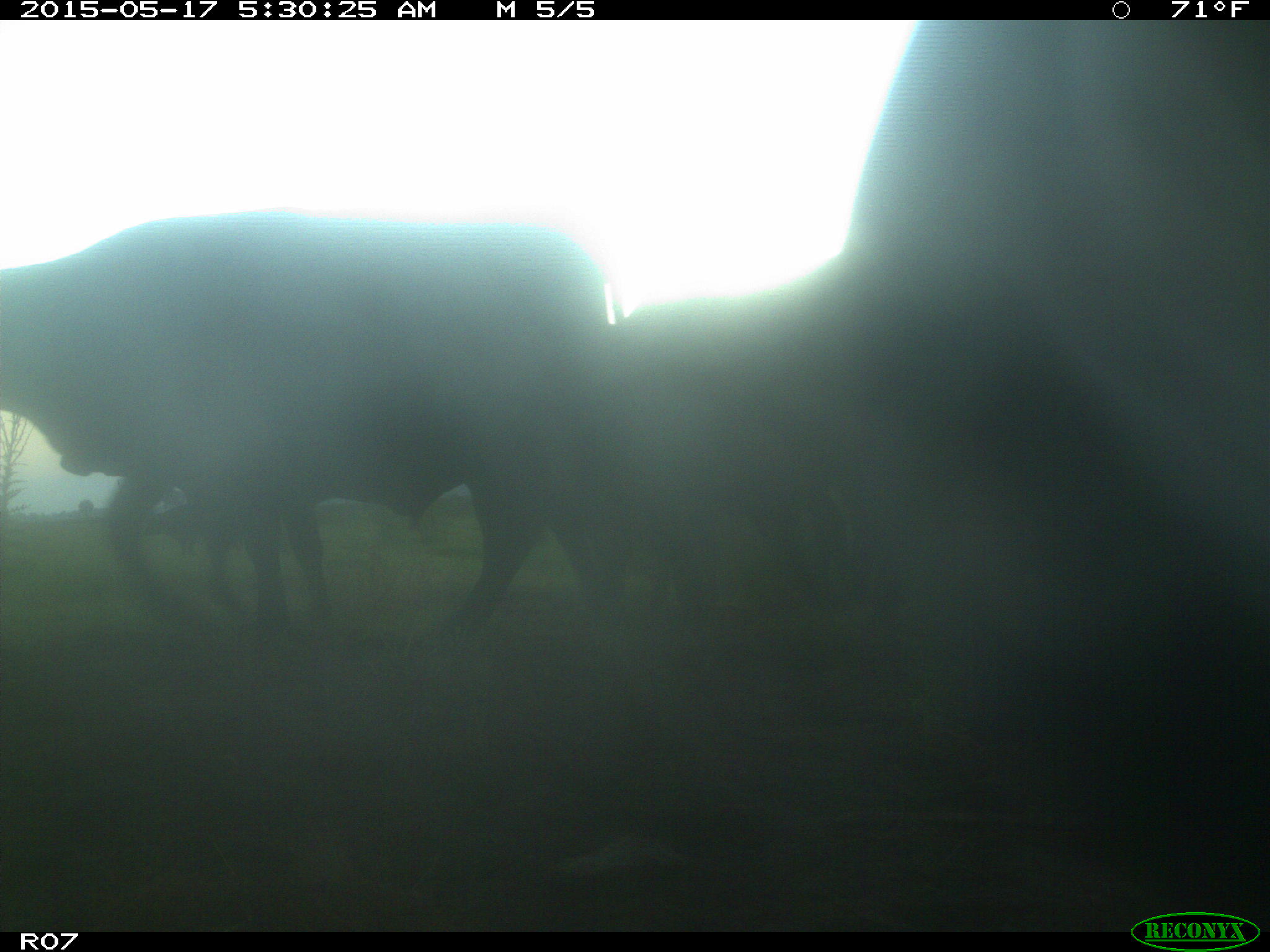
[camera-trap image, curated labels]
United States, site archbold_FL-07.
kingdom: Animalia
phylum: Chordata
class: Mammalia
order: Artiodactyla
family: Bovidae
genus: Bos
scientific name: Bos taurus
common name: domestic cow